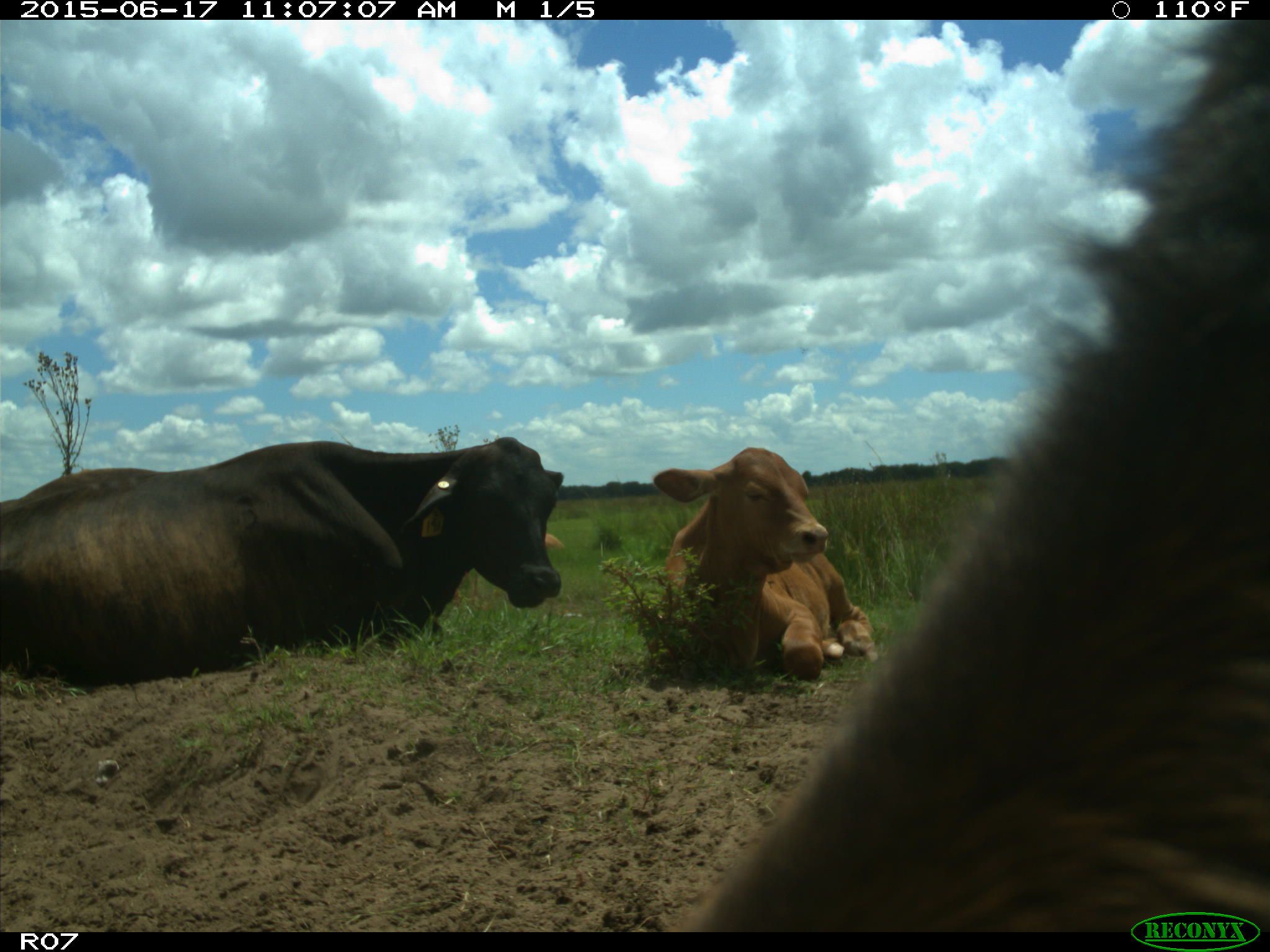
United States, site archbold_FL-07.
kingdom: Animalia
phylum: Chordata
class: Mammalia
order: Artiodactyla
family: Bovidae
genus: Bos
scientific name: Bos taurus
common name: domestic cow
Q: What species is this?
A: Bos taurus (domestic cow).